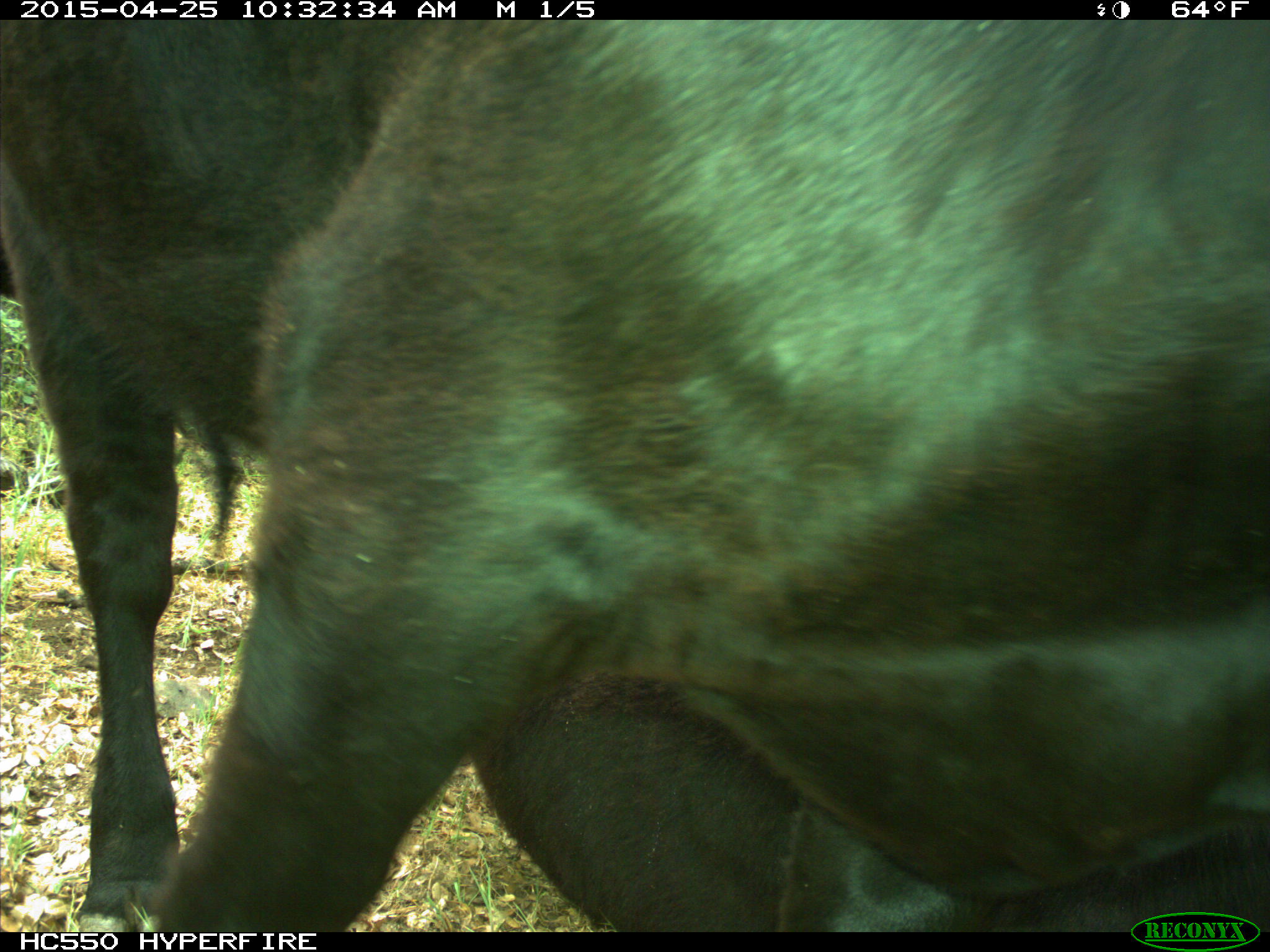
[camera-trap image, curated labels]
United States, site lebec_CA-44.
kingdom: Animalia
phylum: Chordata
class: Mammalia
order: Artiodactyla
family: Suidae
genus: Sus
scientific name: Sus scrofa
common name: wild boar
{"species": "Sus scrofa (wild boar)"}